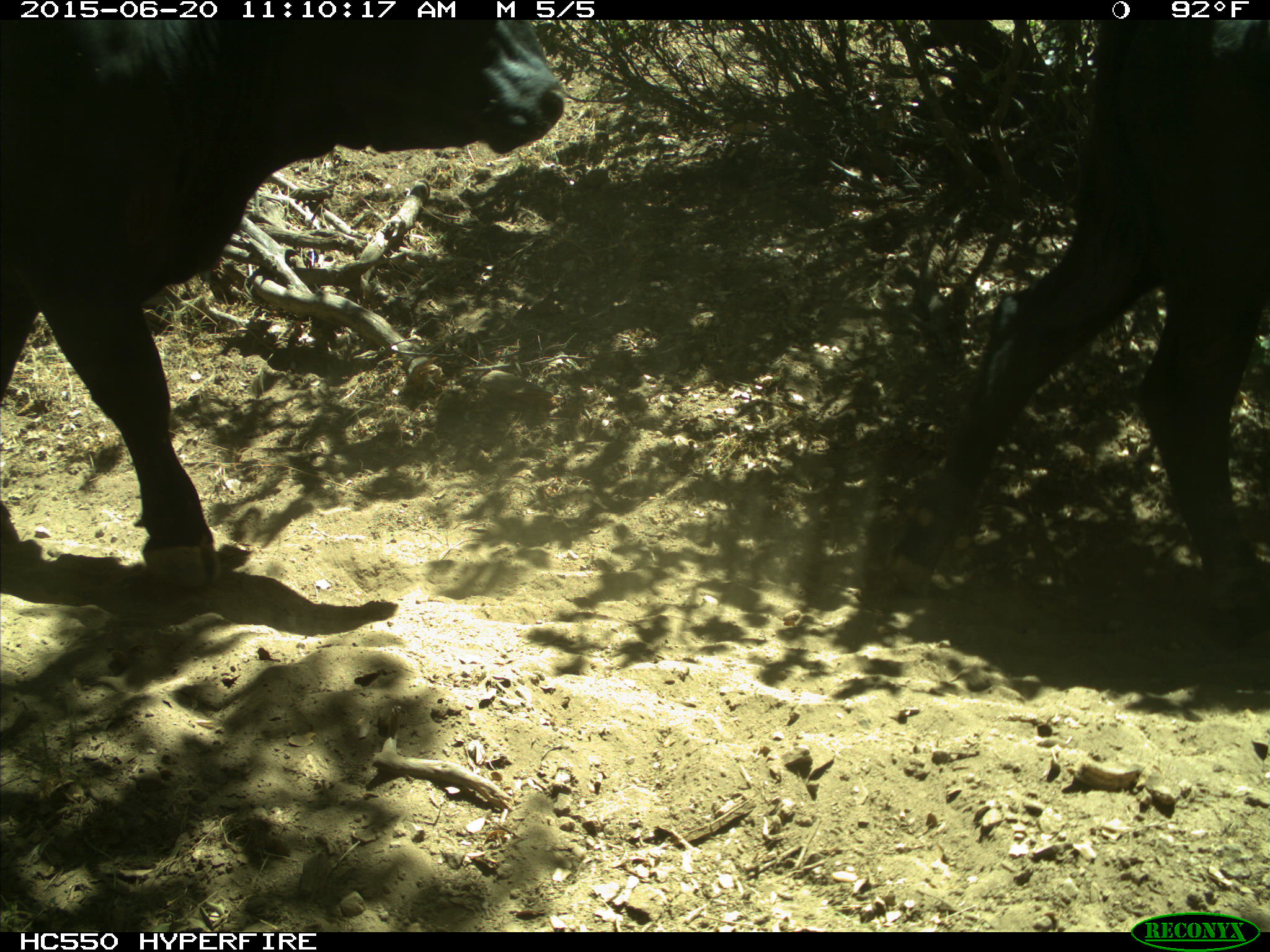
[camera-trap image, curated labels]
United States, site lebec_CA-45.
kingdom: Animalia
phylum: Chordata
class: Mammalia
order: Artiodactyla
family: Bovidae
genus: Bos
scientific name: Bos taurus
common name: domestic cow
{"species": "Bos taurus (domestic cow)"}